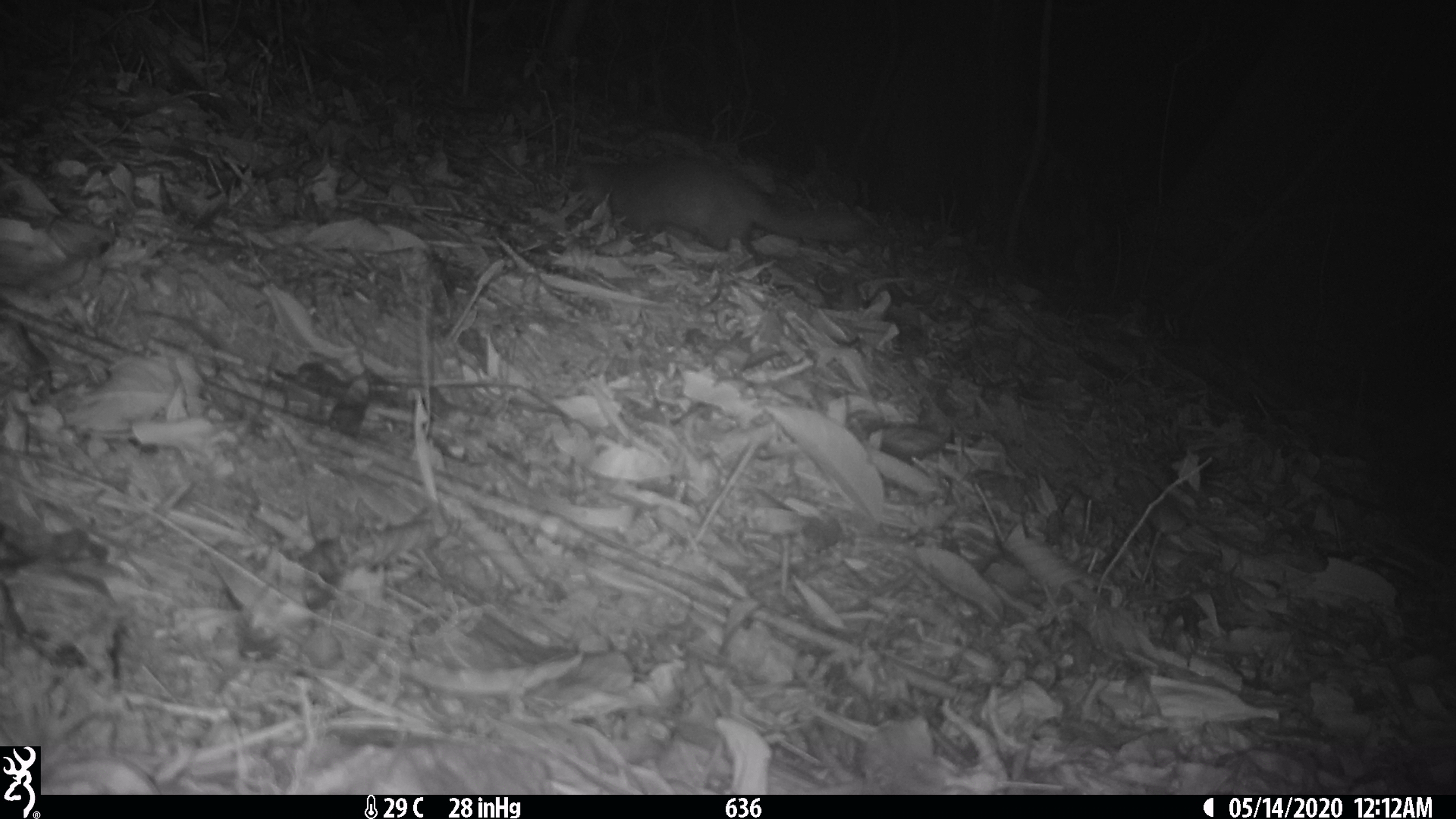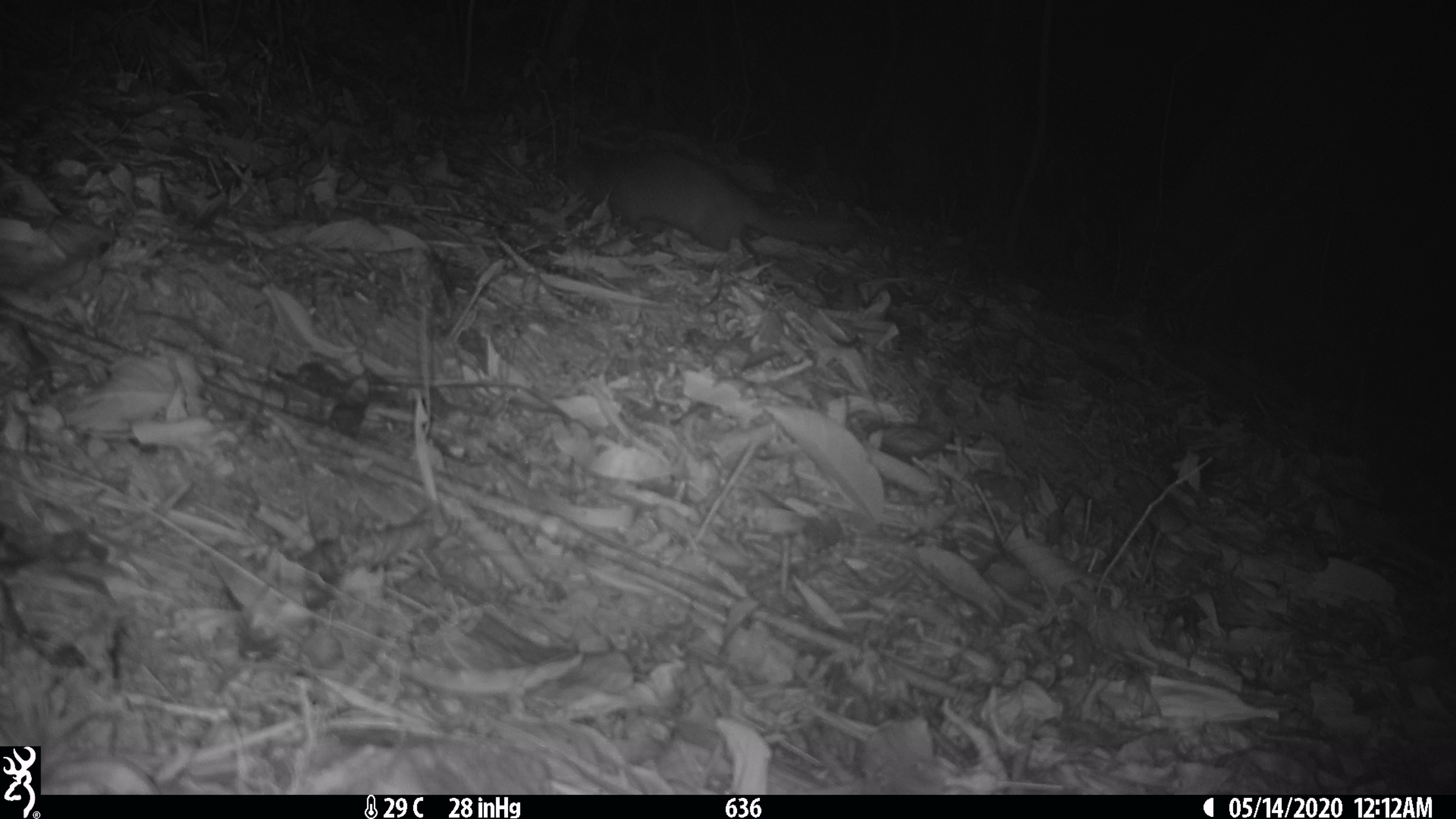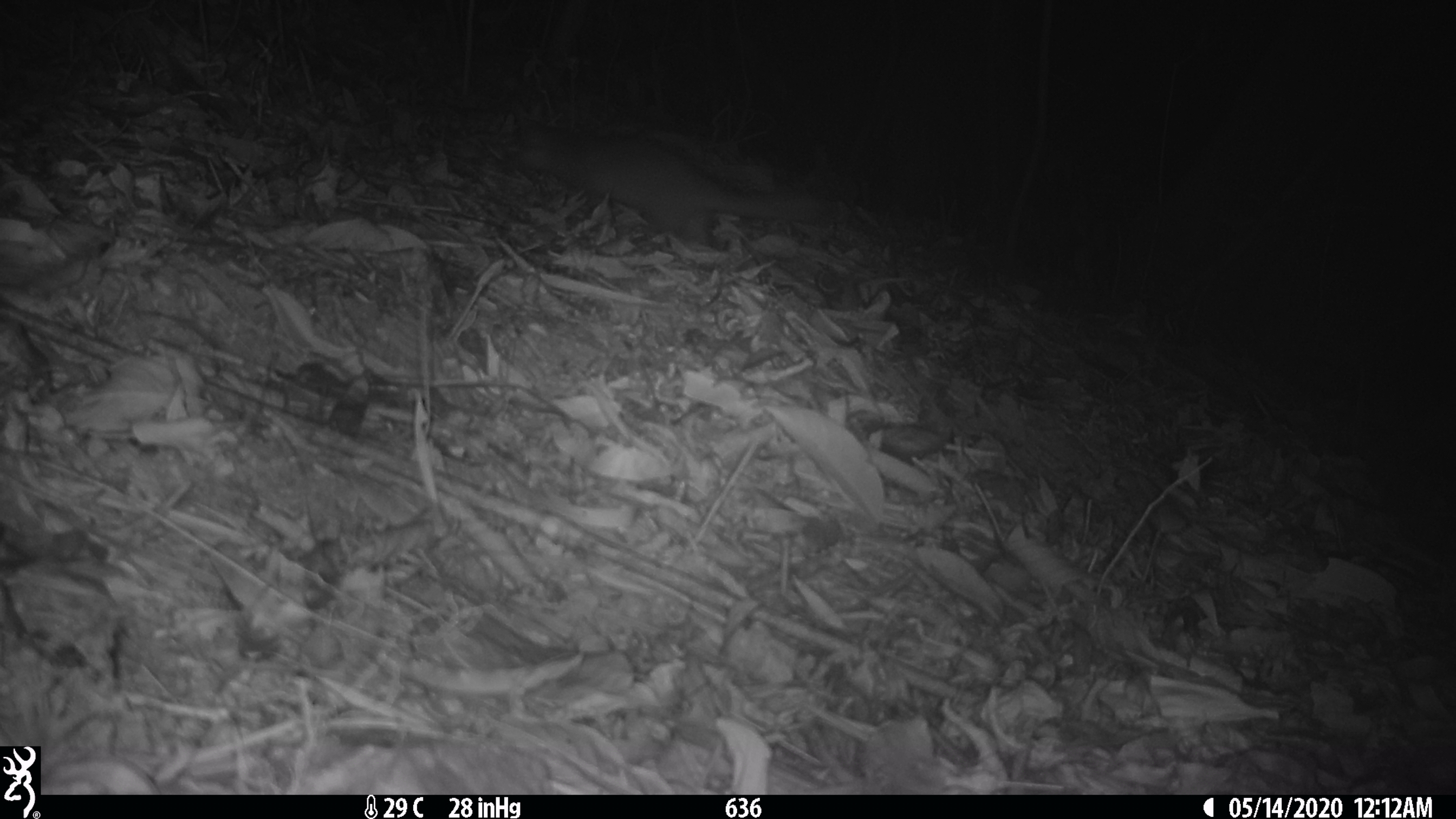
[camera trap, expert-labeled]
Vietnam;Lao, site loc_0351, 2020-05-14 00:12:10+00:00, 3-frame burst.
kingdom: Animalia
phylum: Chordata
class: Mammalia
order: Carnivora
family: Mustelidae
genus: Melogale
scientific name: Melogale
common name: ferret badger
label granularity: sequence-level